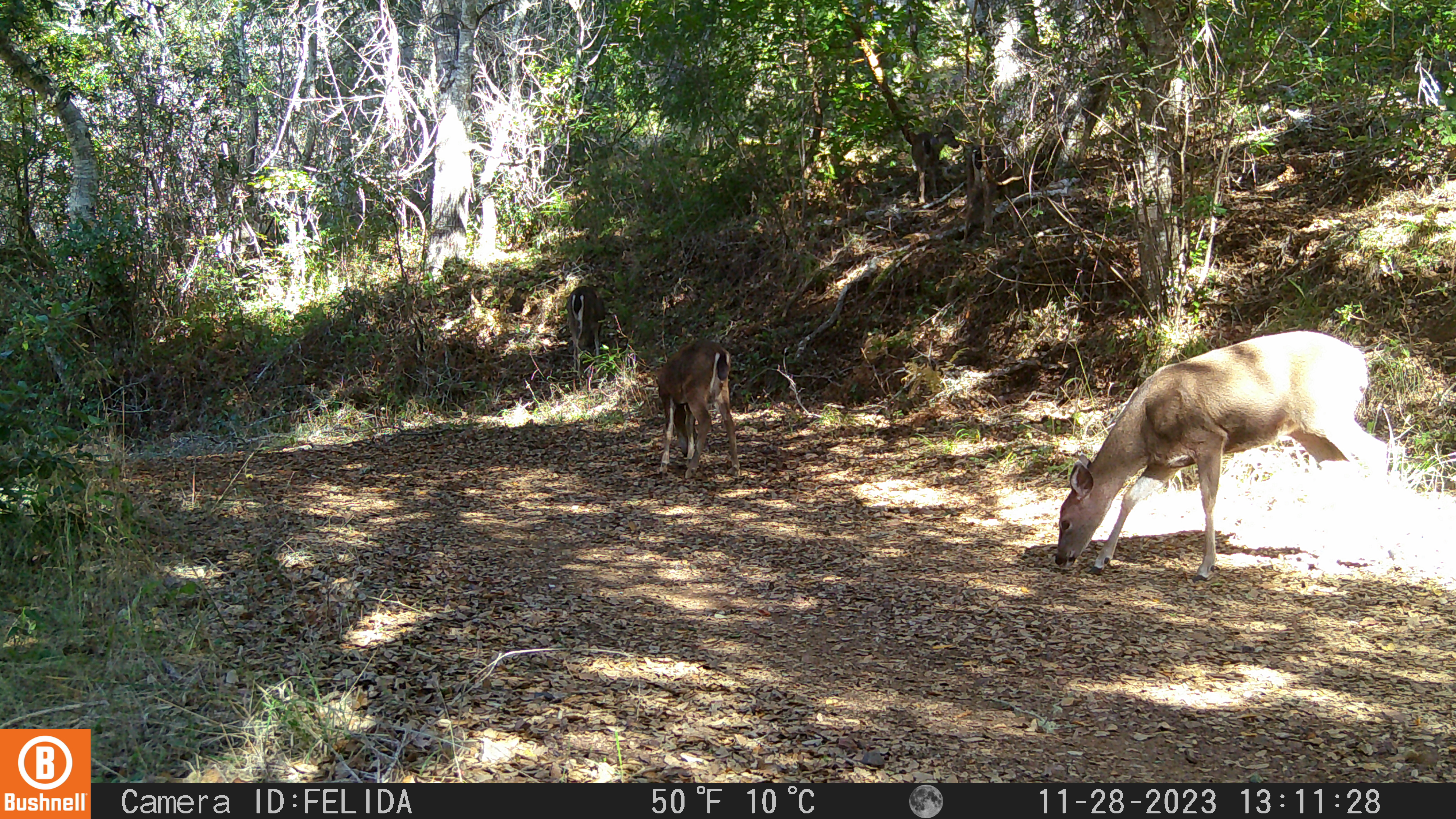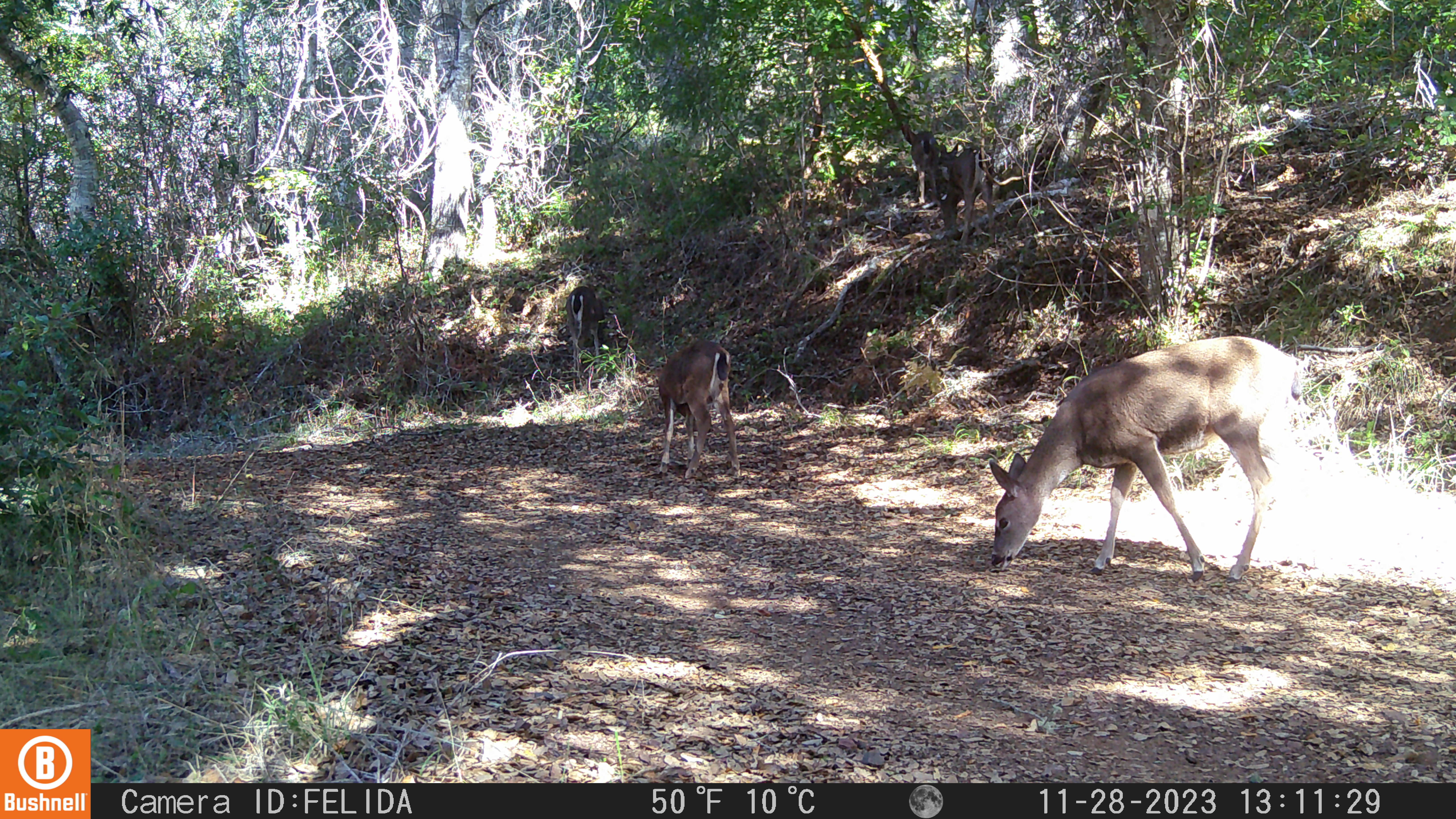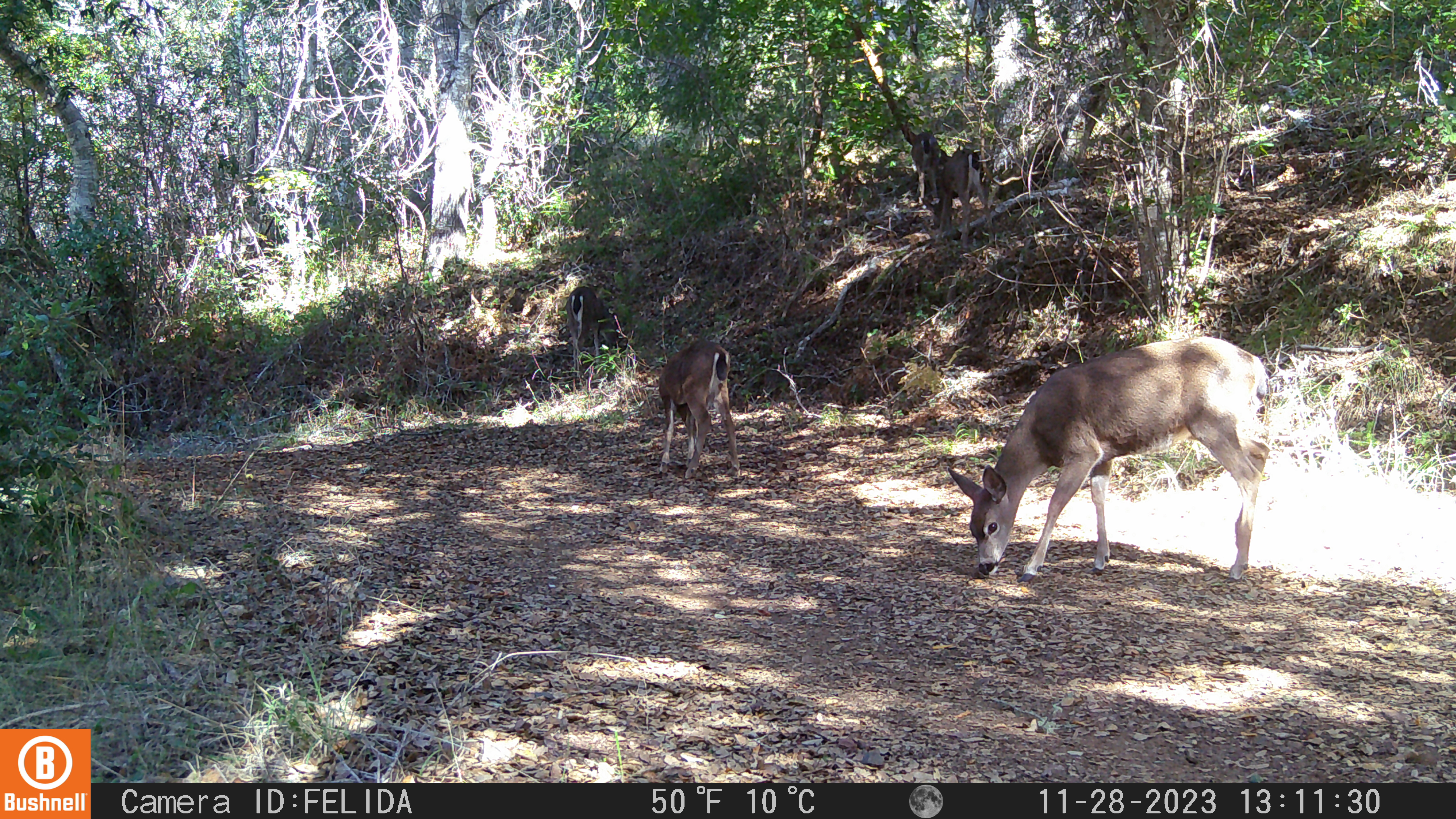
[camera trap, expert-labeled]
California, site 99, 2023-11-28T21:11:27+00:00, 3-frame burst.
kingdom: Animalia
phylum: Chordata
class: Mammalia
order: Artiodactyla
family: Cervidae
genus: Odocoileus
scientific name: Odocoileus hemionus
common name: mule deer